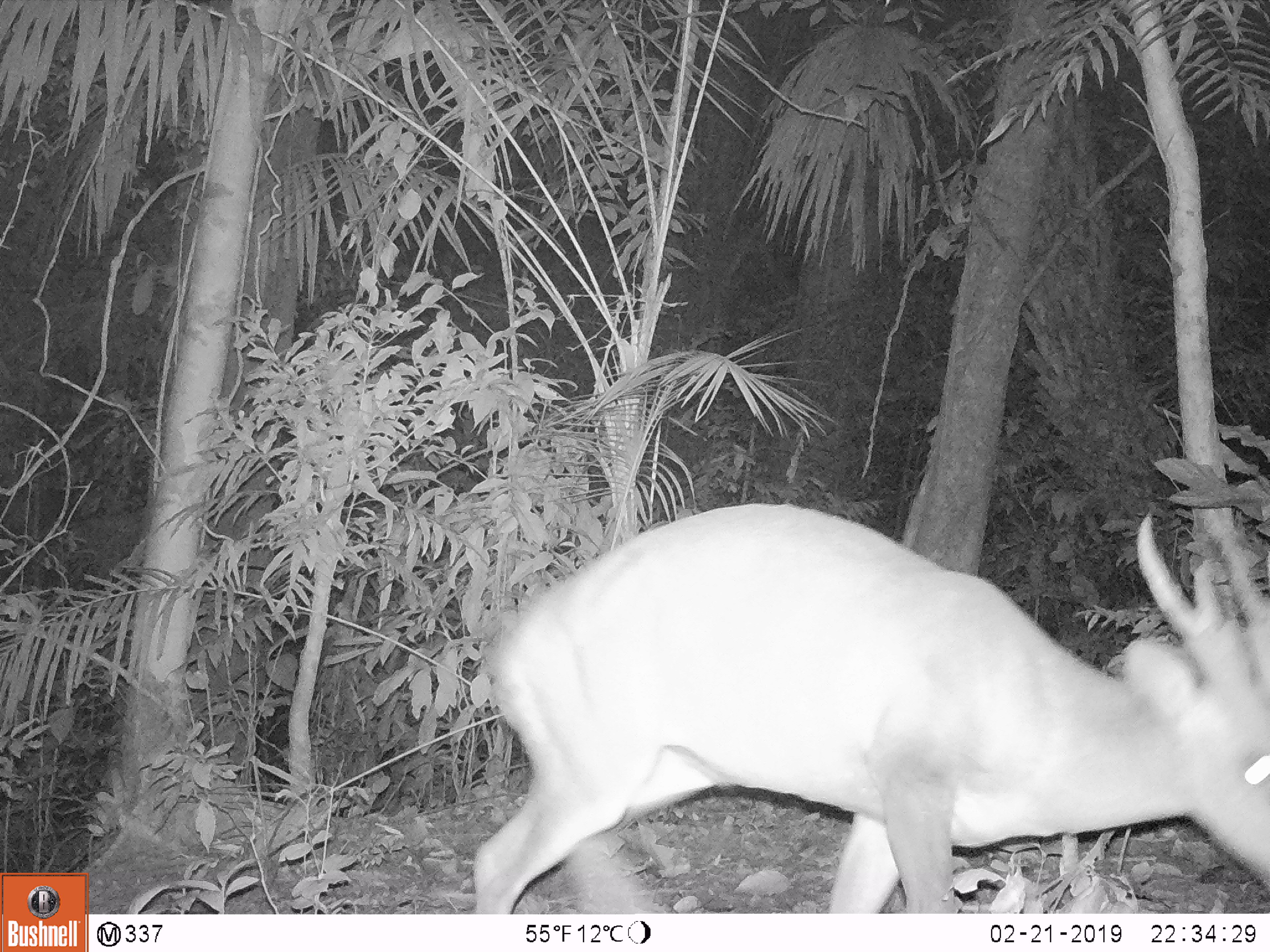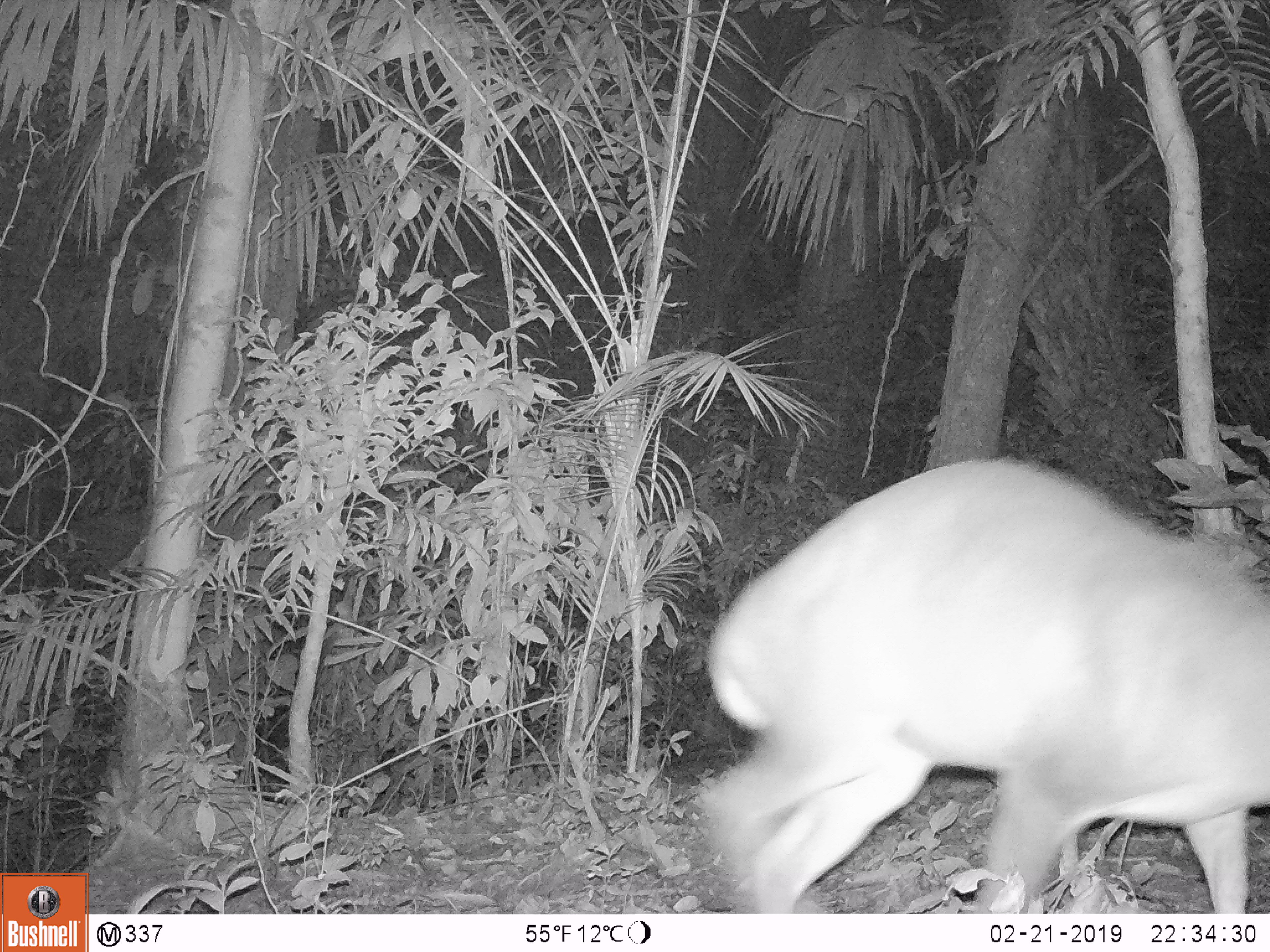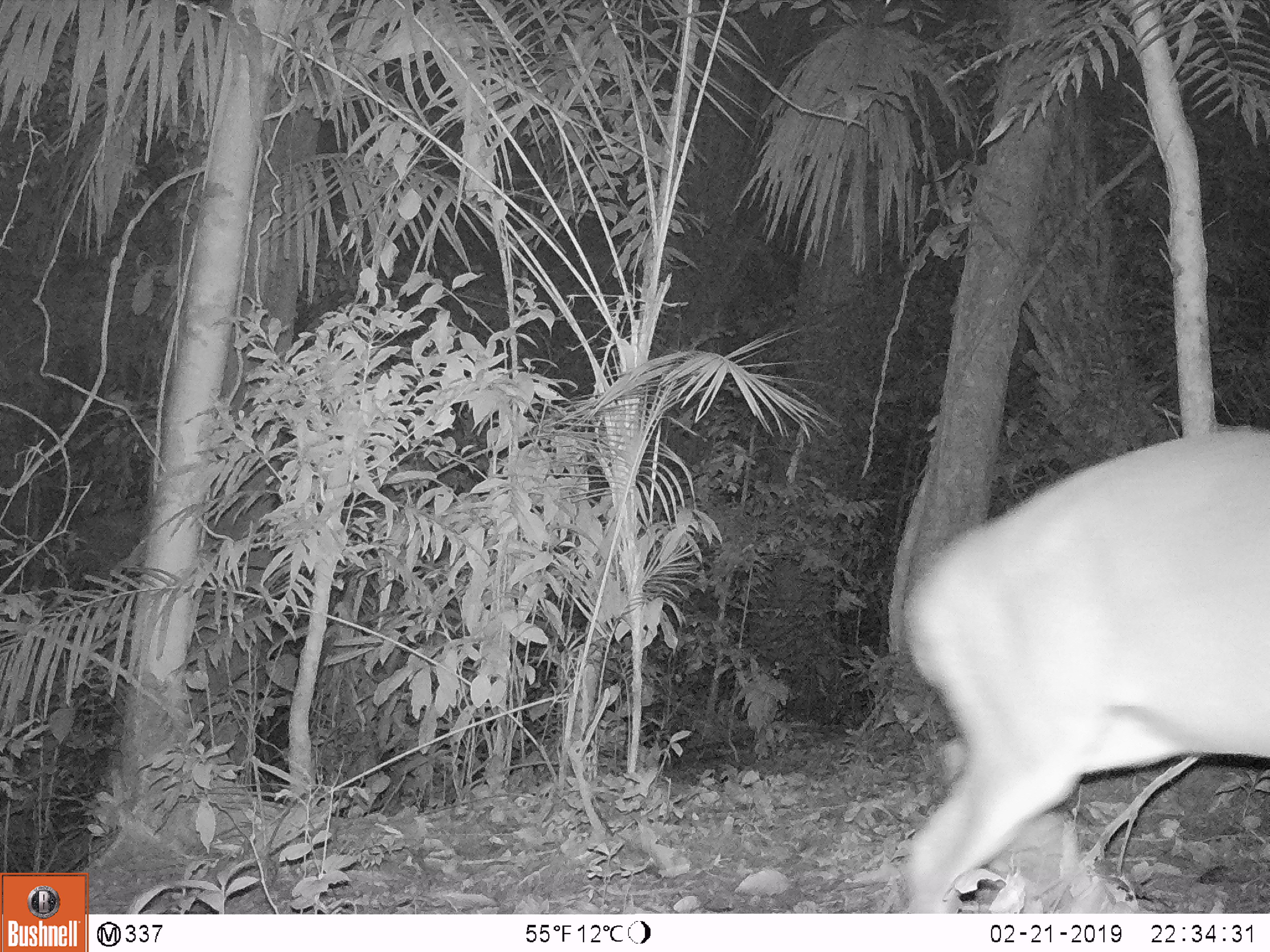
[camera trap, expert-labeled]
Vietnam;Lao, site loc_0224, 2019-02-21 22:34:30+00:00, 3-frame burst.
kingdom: Animalia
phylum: Chordata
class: Mammalia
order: Artiodactyla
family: Cervidae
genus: Muntiacus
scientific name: Muntiacus vuquangensis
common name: large-antlered muntjac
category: large antlered muntjac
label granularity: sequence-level